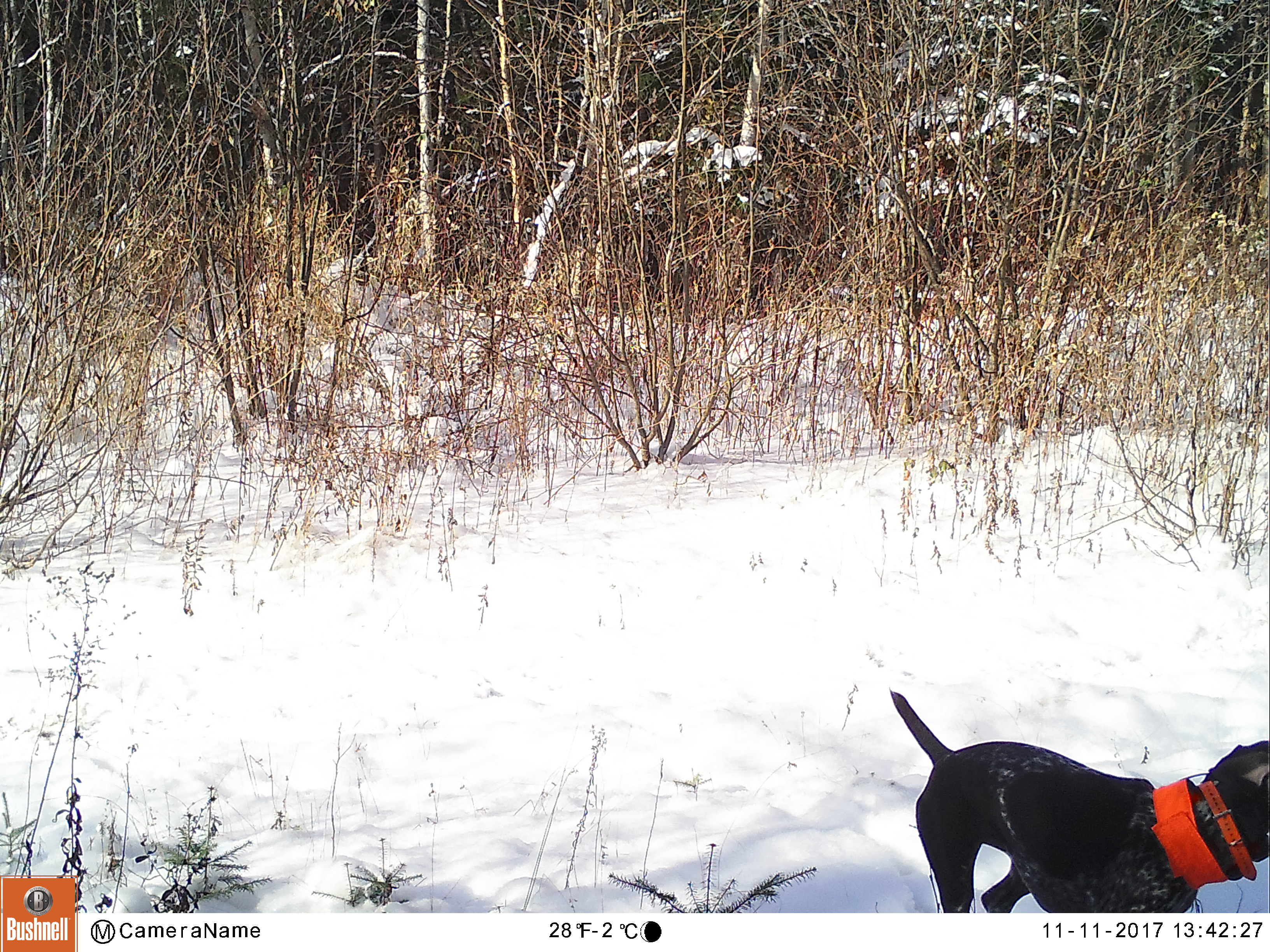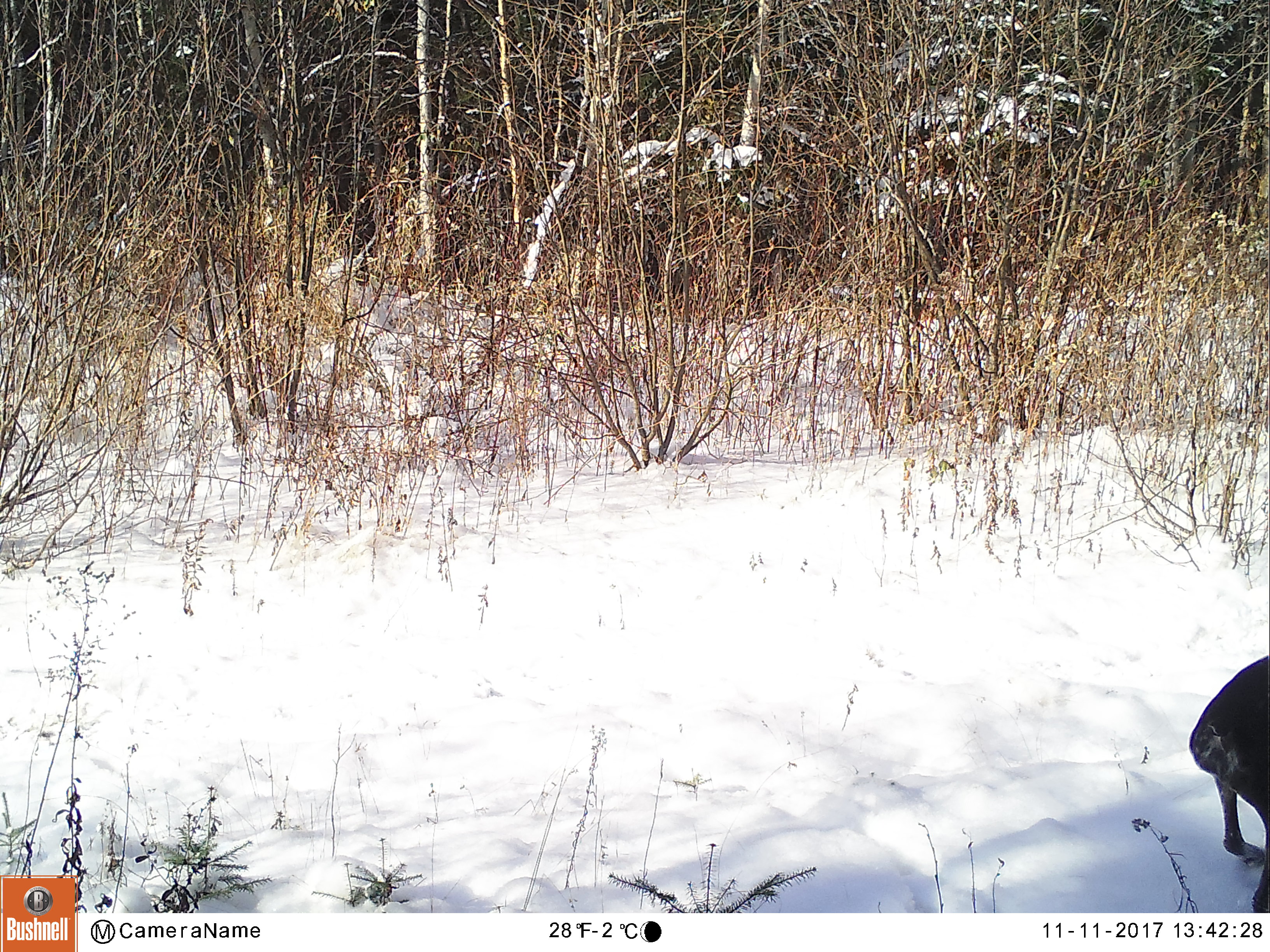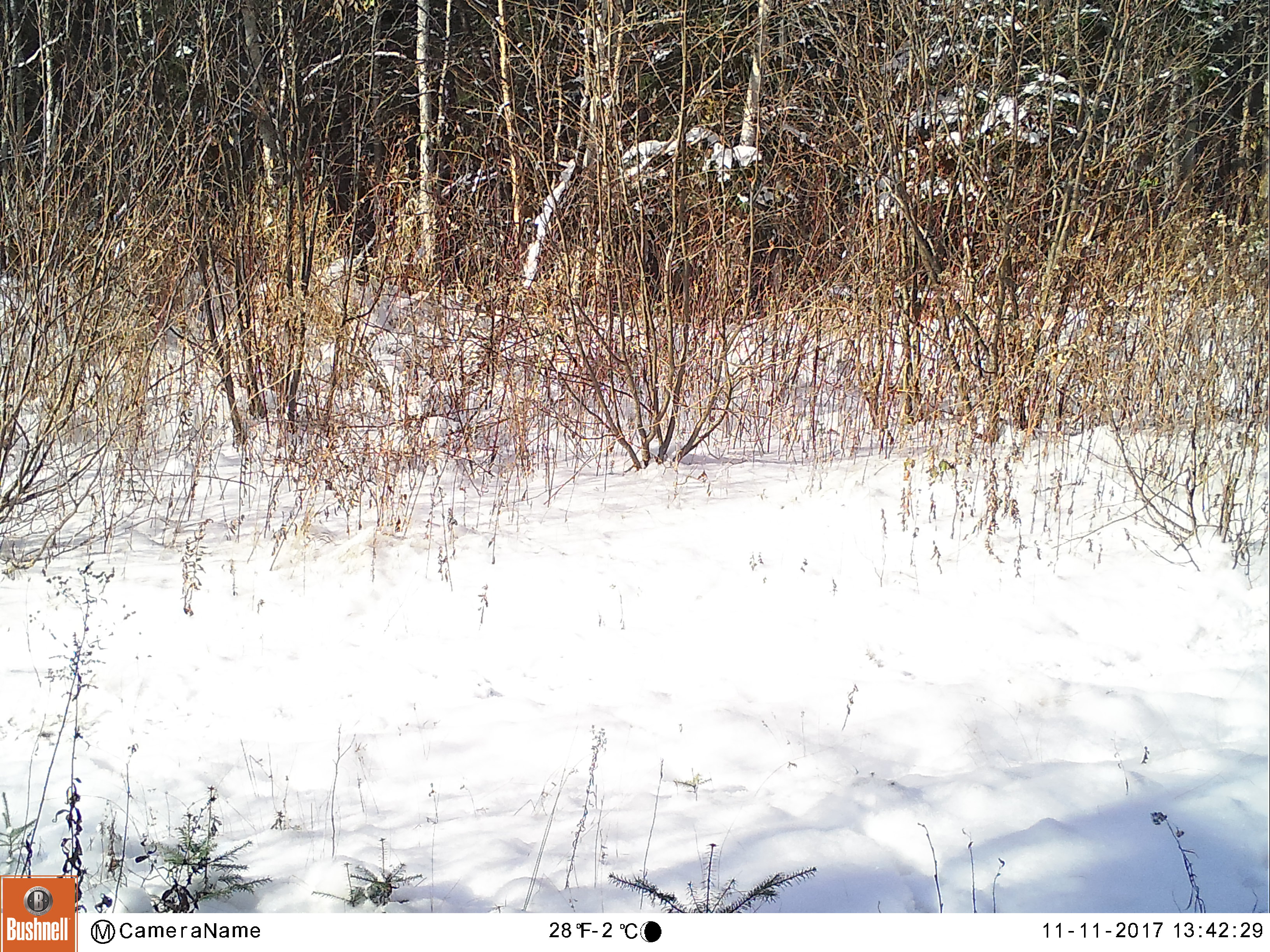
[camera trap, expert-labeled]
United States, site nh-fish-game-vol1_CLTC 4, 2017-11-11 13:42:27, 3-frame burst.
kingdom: Animalia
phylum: Chordata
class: Mammalia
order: Carnivora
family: Canidae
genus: Canis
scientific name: Canis familiaris familiaris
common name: domestic dog